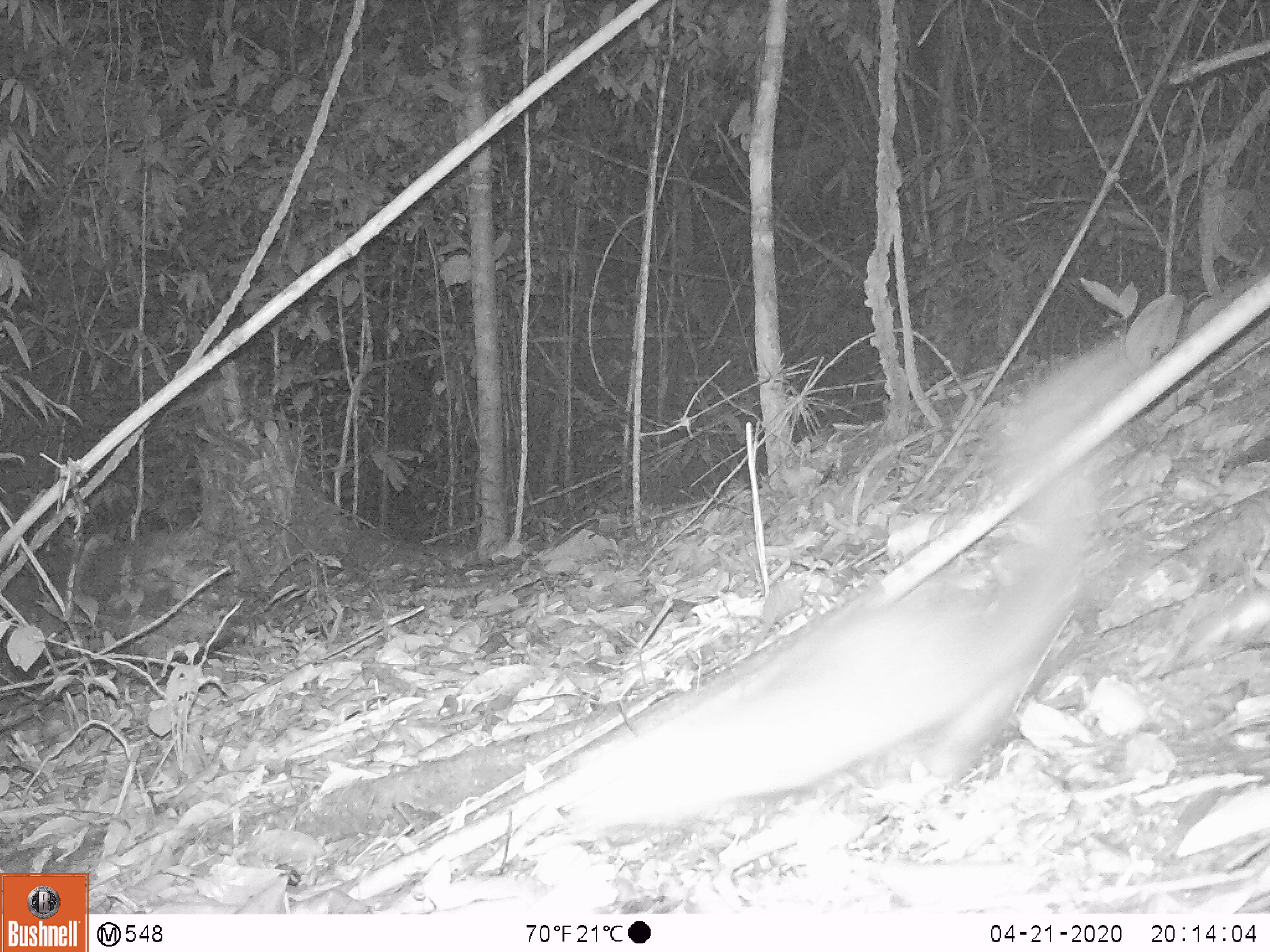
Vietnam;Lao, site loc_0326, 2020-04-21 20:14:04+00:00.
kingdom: Animalia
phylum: Chordata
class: Mammalia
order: Carnivora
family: Mustelidae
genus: Melogale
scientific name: Melogale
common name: ferret badger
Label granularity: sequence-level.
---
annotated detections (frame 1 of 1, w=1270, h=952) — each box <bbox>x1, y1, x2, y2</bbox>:
ferret badger: <bbox>545, 338, 1147, 842</bbox>